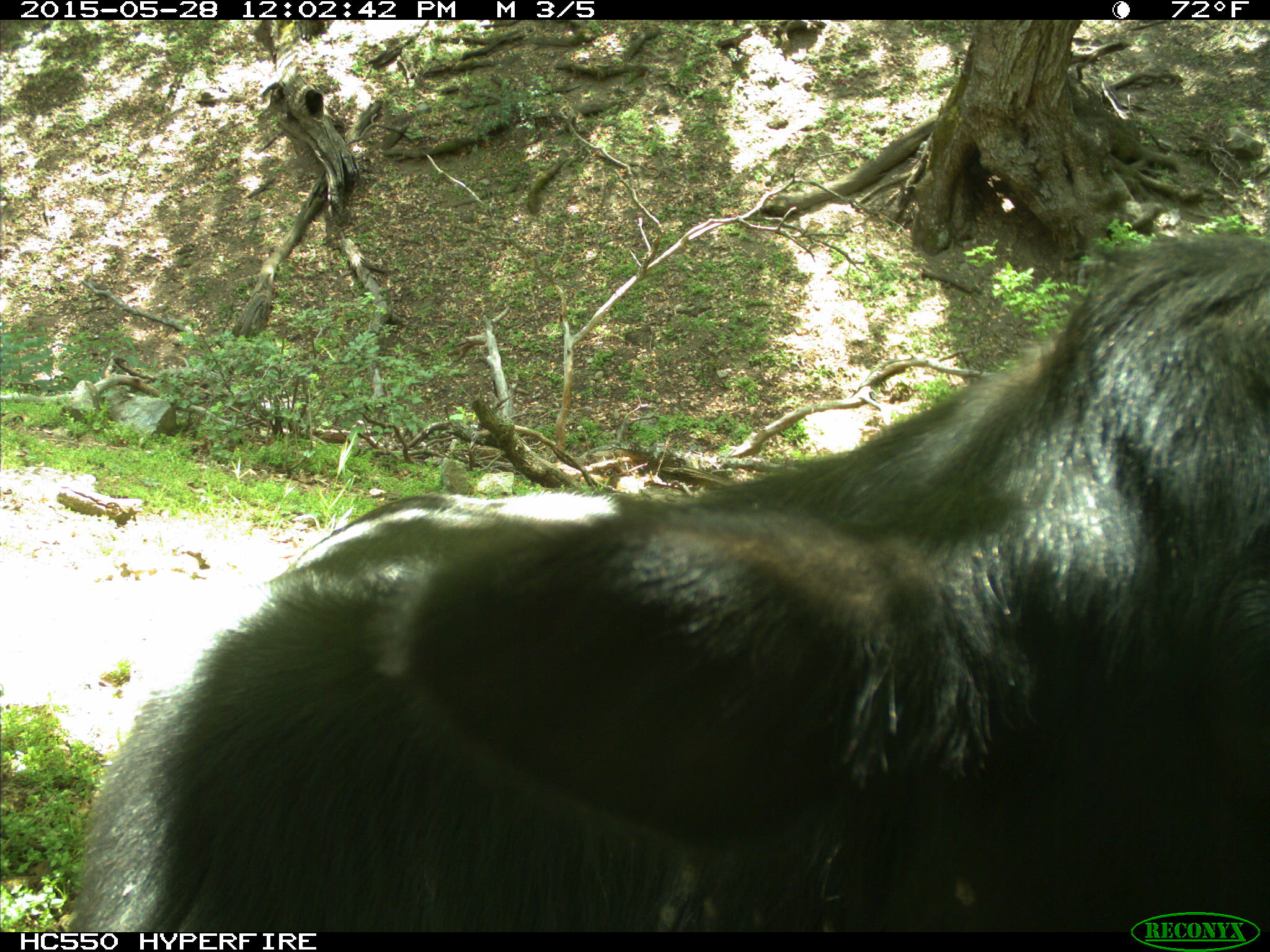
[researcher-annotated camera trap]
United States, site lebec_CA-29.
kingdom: Animalia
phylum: Chordata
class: Mammalia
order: Artiodactyla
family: Bovidae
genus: Bos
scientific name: Bos taurus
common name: domestic cow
Bos taurus (domestic cow).